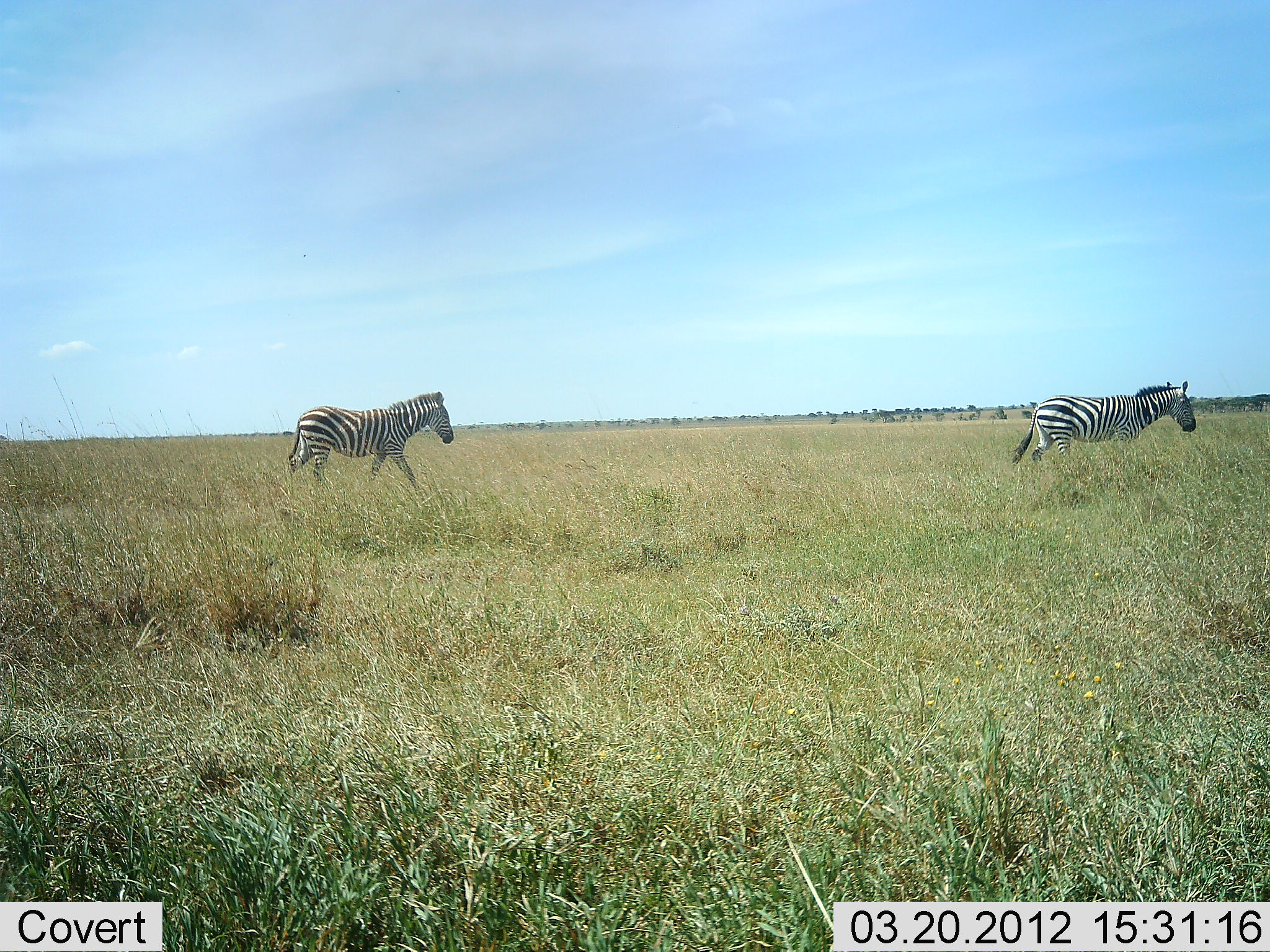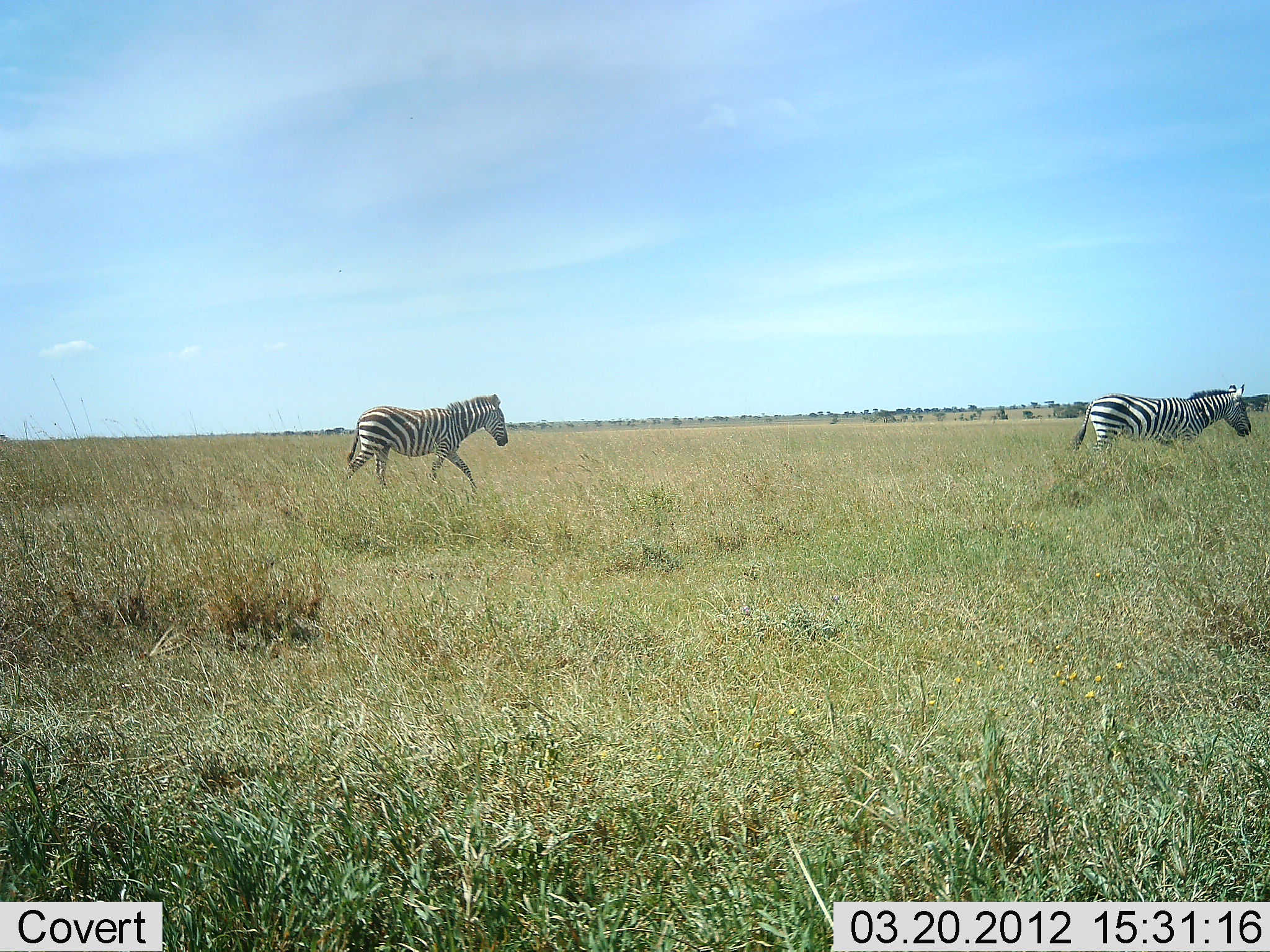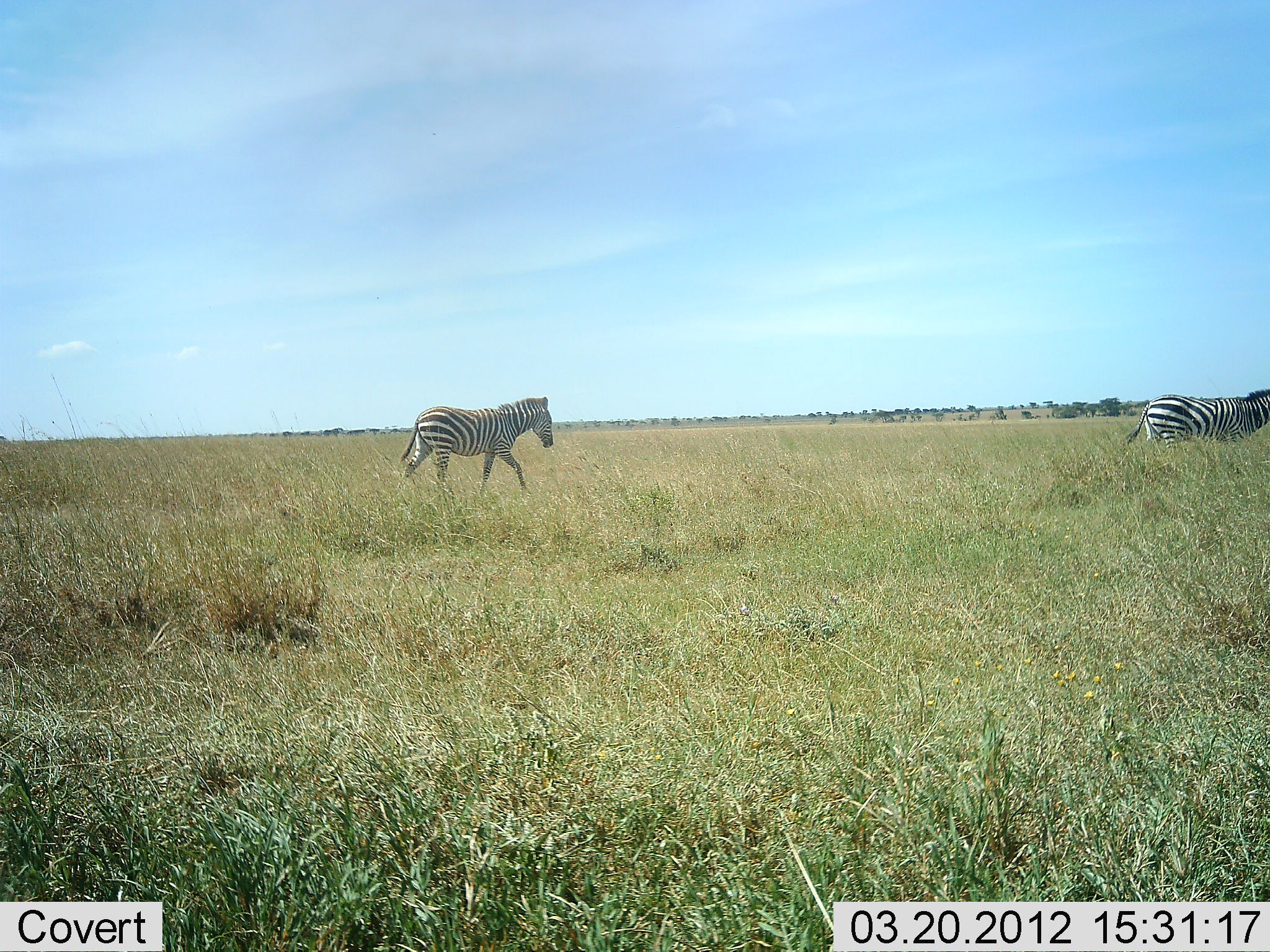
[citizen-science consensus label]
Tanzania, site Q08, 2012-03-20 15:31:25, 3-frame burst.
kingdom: Animalia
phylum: Chordata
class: Mammalia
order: Perissodactyla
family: Equidae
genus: Equus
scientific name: Equus quagga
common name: plains zebra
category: zebra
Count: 2.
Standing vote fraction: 0%.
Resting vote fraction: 0%.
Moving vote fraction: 100%.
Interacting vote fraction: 0%.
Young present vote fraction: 0%.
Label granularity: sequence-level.